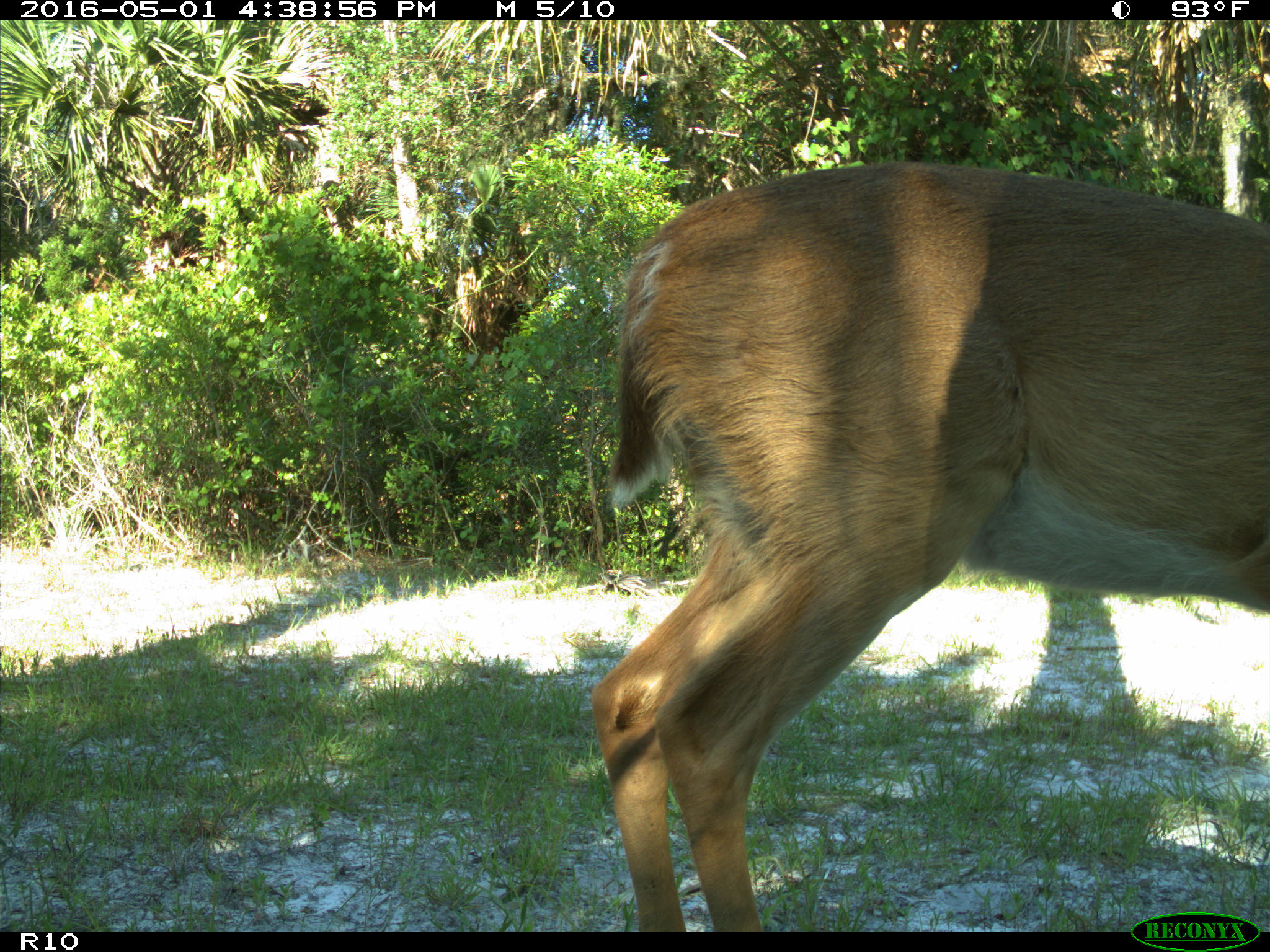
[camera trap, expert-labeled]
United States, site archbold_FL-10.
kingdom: Animalia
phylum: Chordata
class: Mammalia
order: Artiodactyla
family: Cervidae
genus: Odocoileus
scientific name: Odocoileus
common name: deer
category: unidentified deer